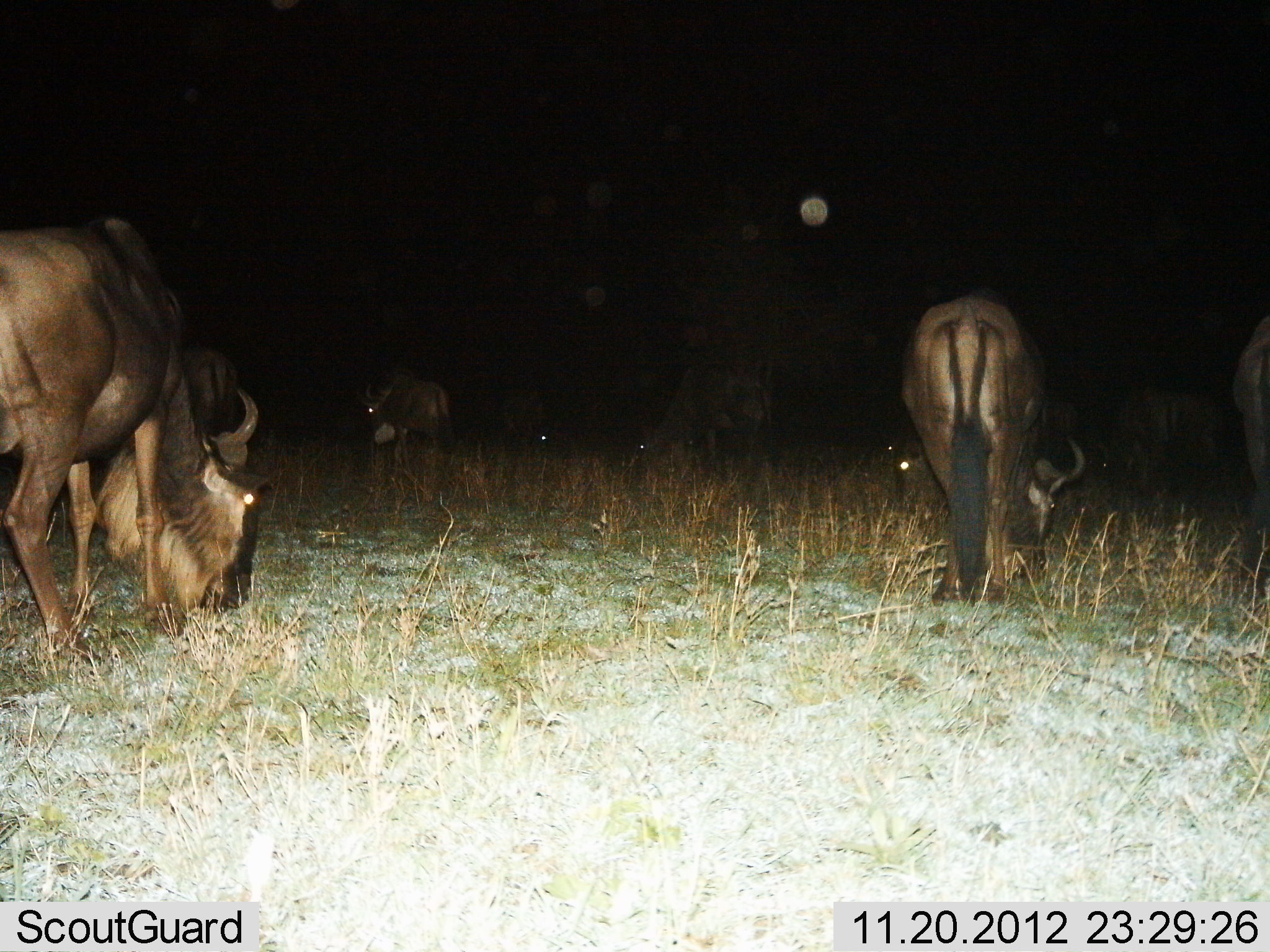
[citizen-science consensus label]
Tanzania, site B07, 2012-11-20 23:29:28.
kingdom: Animalia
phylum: Chordata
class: Mammalia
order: Artiodactyla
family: Bovidae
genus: Connochaetes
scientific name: Connochaetes taurinus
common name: blue wildebeest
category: wildebeest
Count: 8.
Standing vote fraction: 10%.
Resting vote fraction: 0%.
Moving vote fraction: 0%.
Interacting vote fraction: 0%.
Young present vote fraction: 0%.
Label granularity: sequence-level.